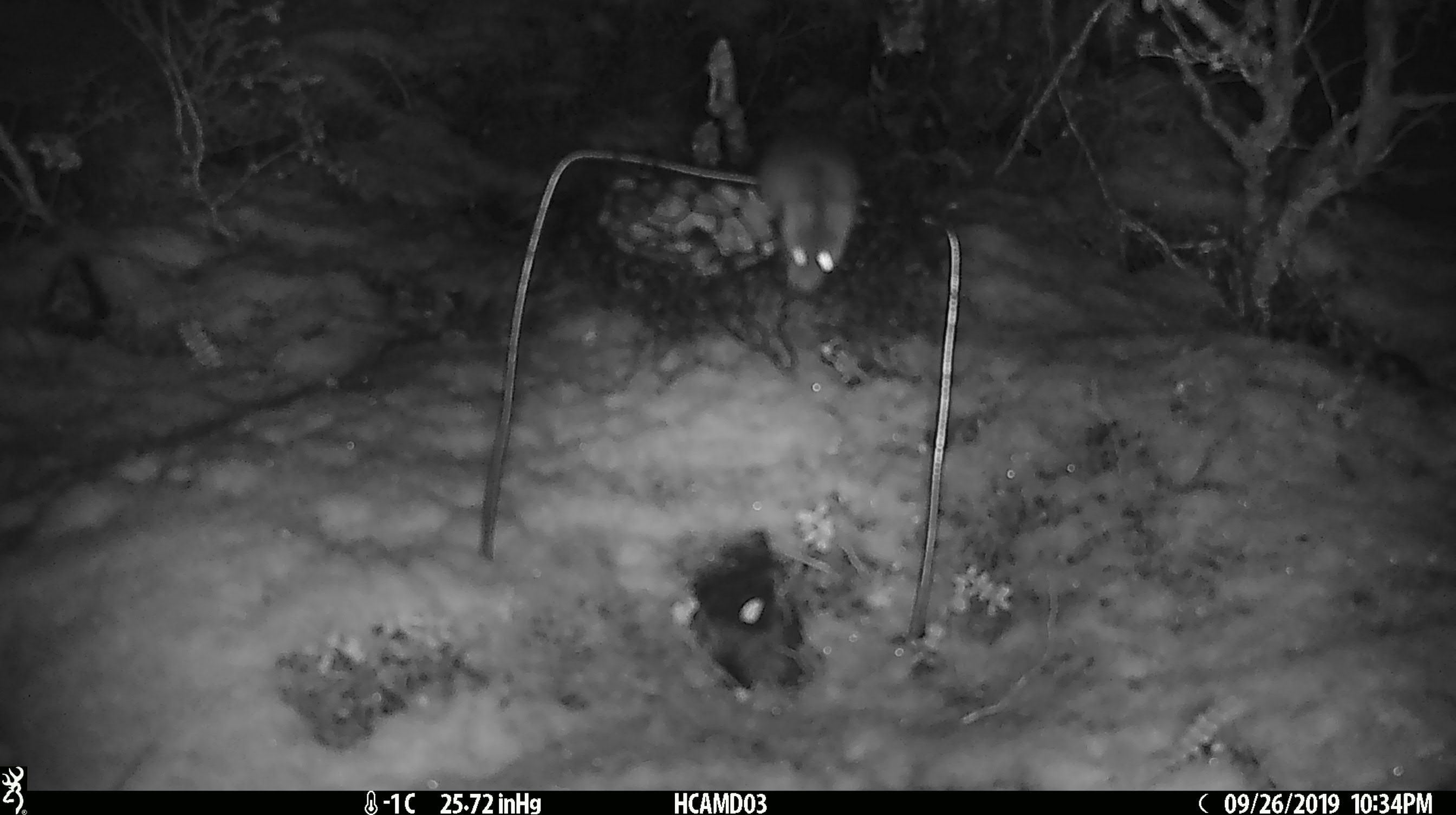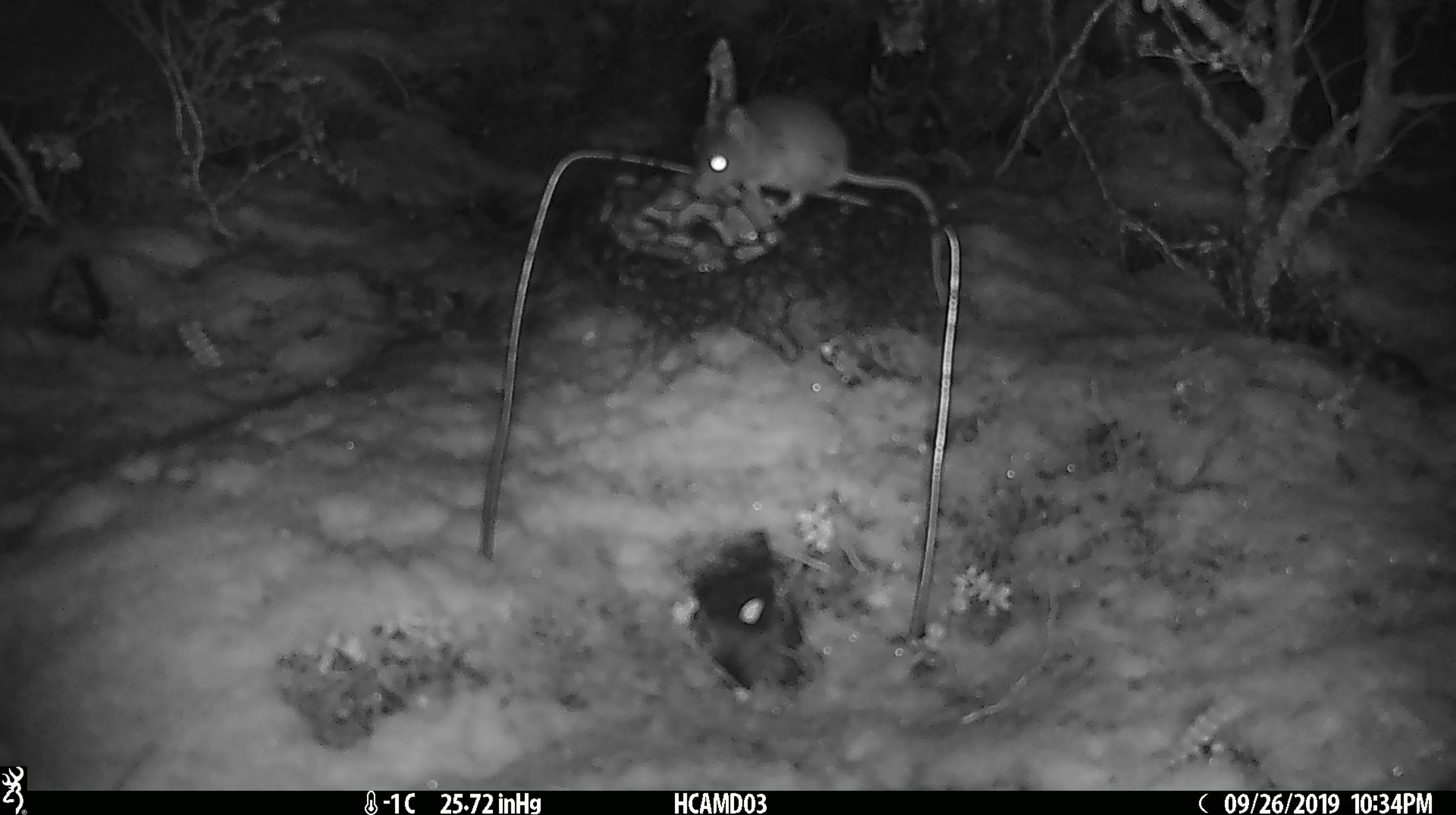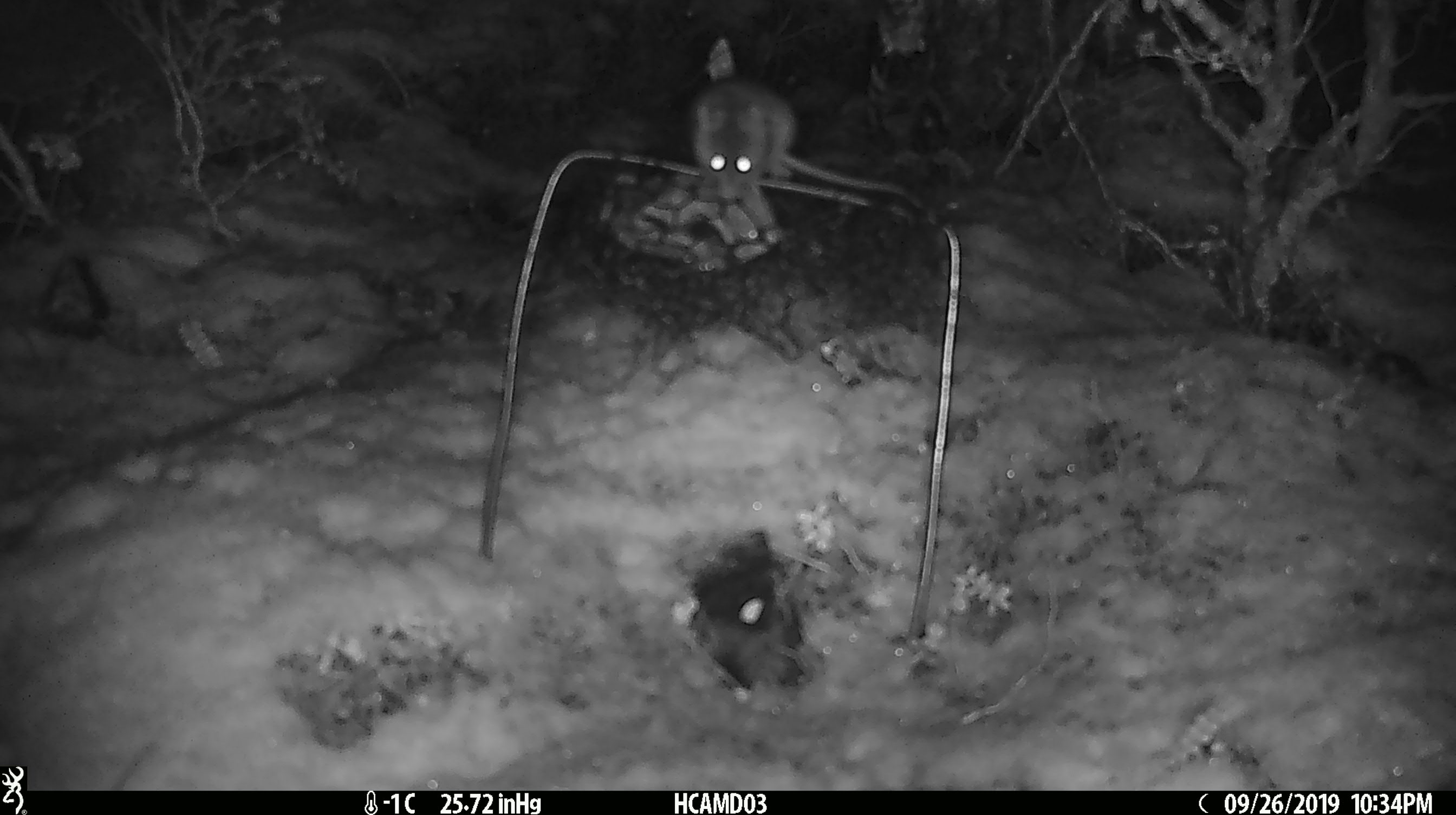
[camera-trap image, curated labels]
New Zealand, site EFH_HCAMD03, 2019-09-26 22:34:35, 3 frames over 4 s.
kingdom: Animalia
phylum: Chordata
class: Mammalia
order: Rodentia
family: Muridae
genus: Mus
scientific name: Mus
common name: mouse